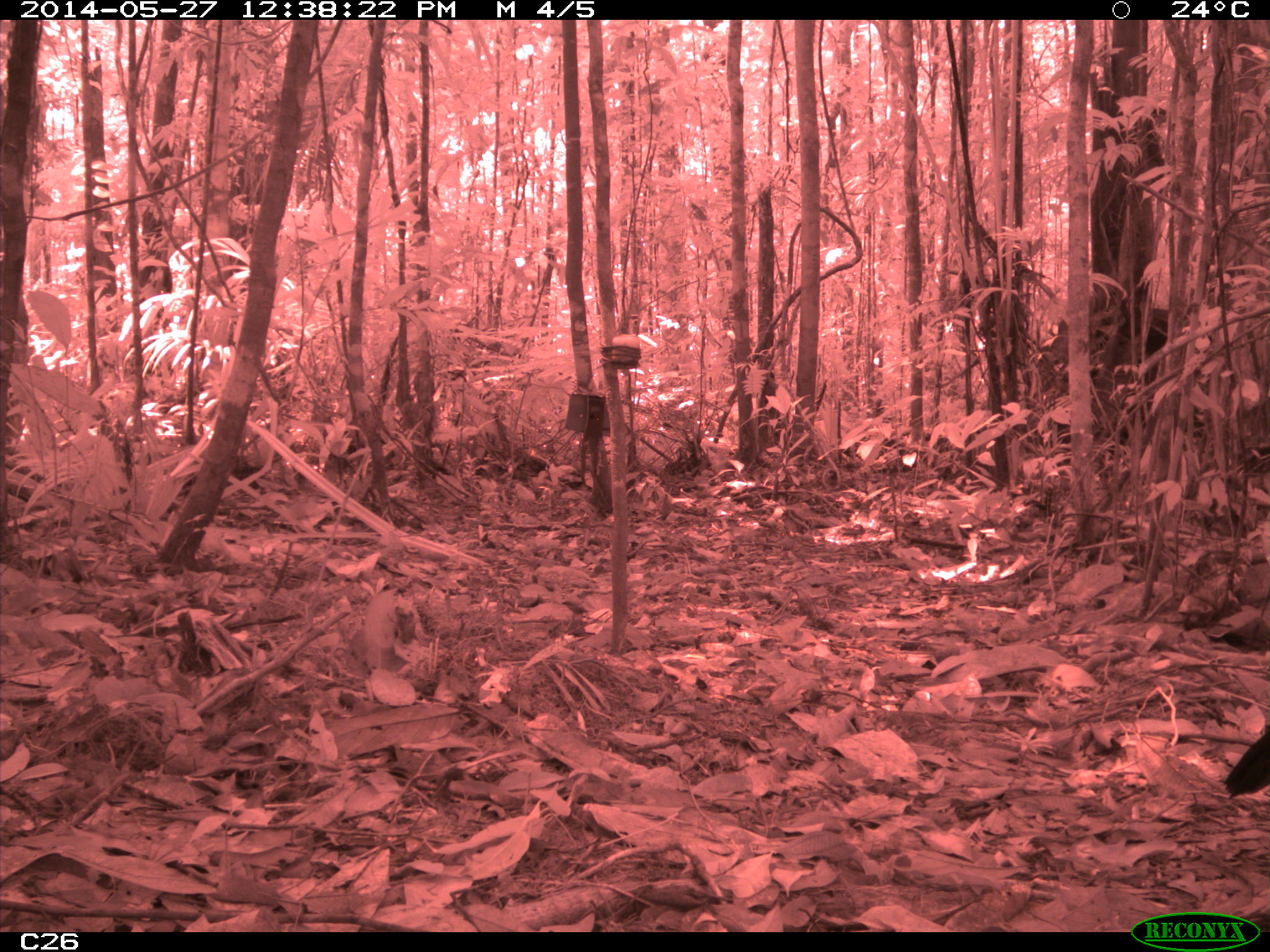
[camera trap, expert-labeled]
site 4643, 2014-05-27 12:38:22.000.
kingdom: Animalia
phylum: Chordata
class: Aves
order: Galliformes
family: Cracidae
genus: Crax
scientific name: Crax alector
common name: black curassow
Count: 2.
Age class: adult.